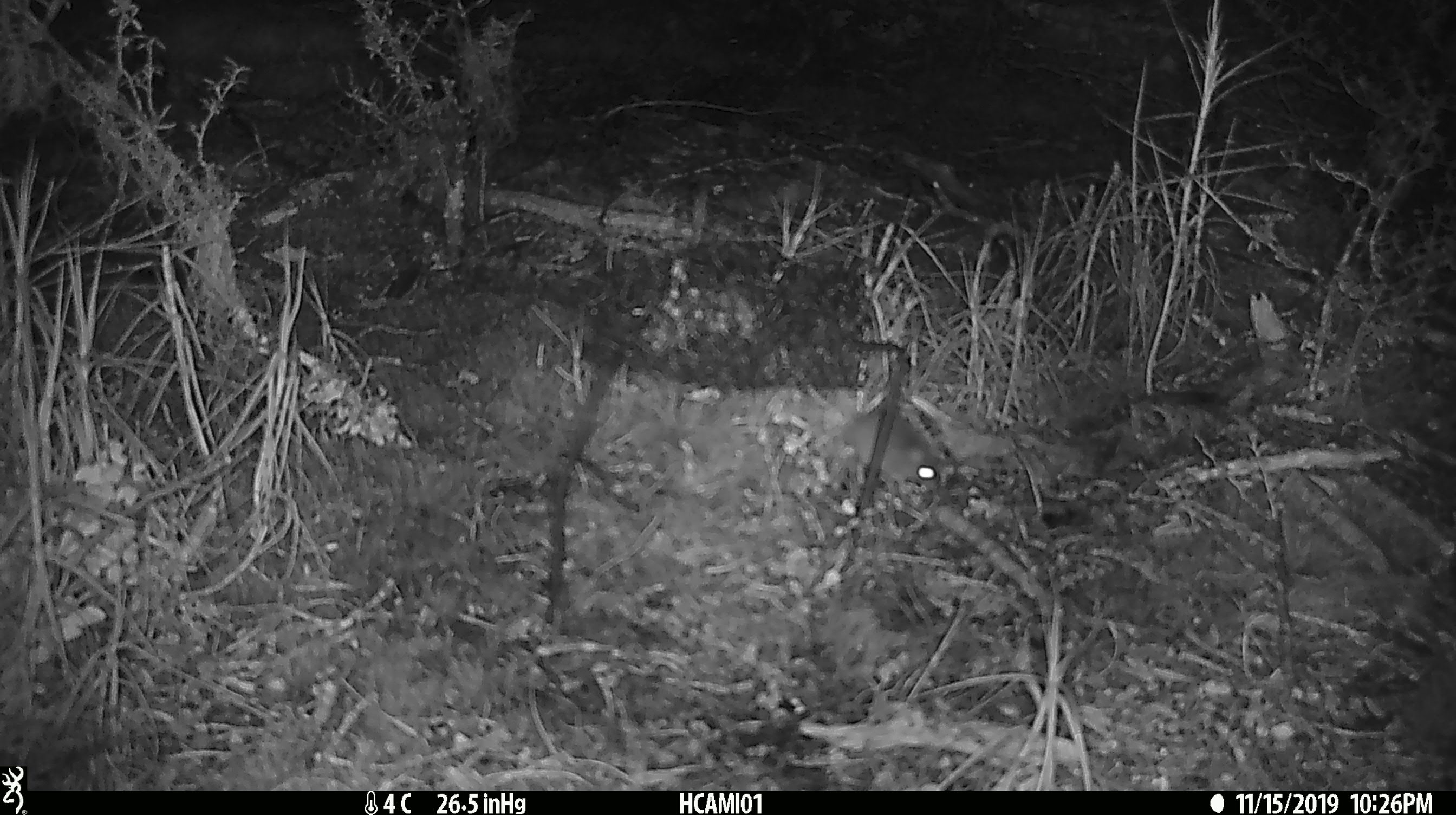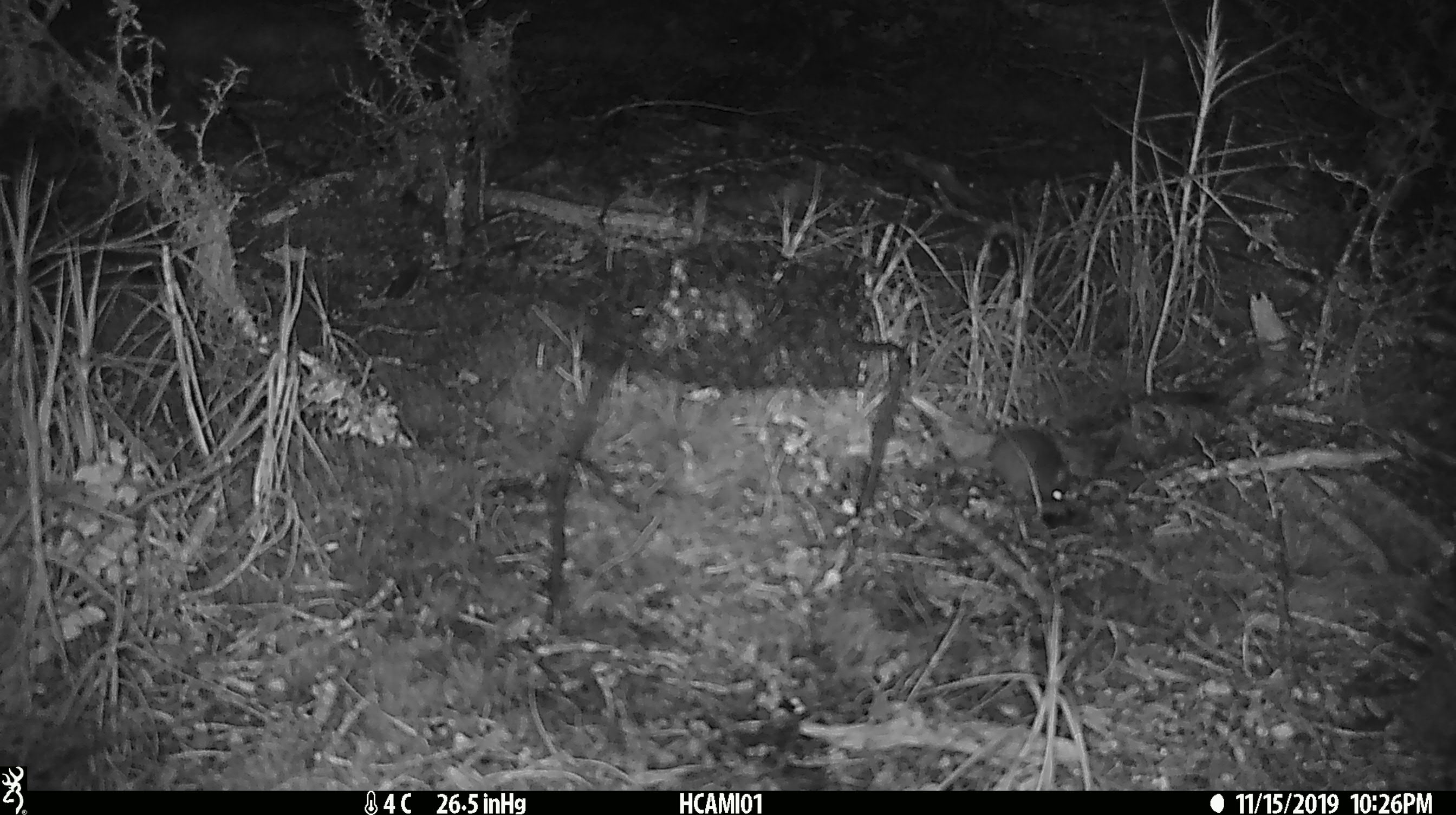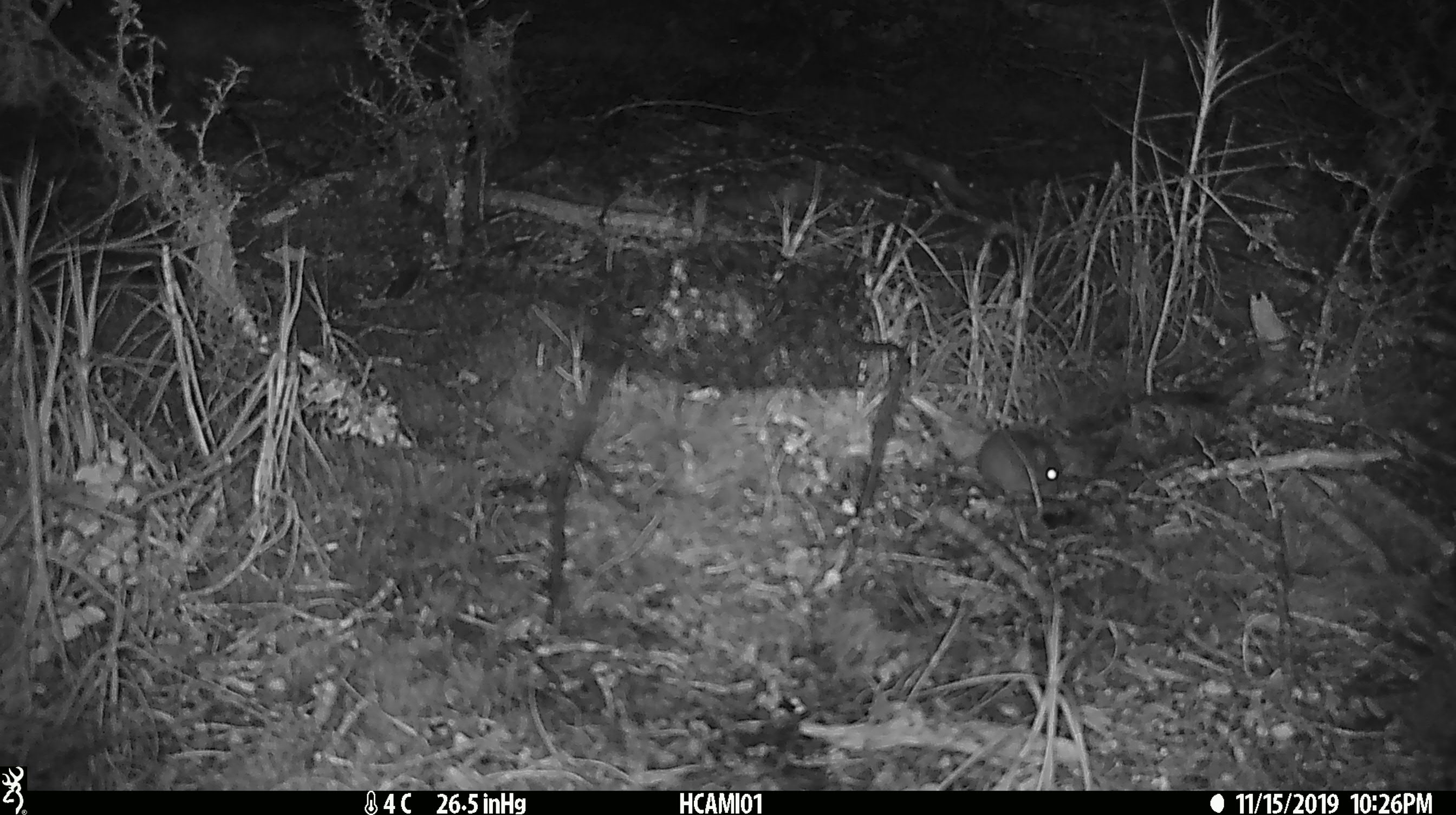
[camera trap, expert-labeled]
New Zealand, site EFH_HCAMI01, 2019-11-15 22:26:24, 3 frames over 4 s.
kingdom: Animalia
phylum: Chordata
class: Mammalia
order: Rodentia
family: Muridae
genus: Mus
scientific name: Mus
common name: mouse